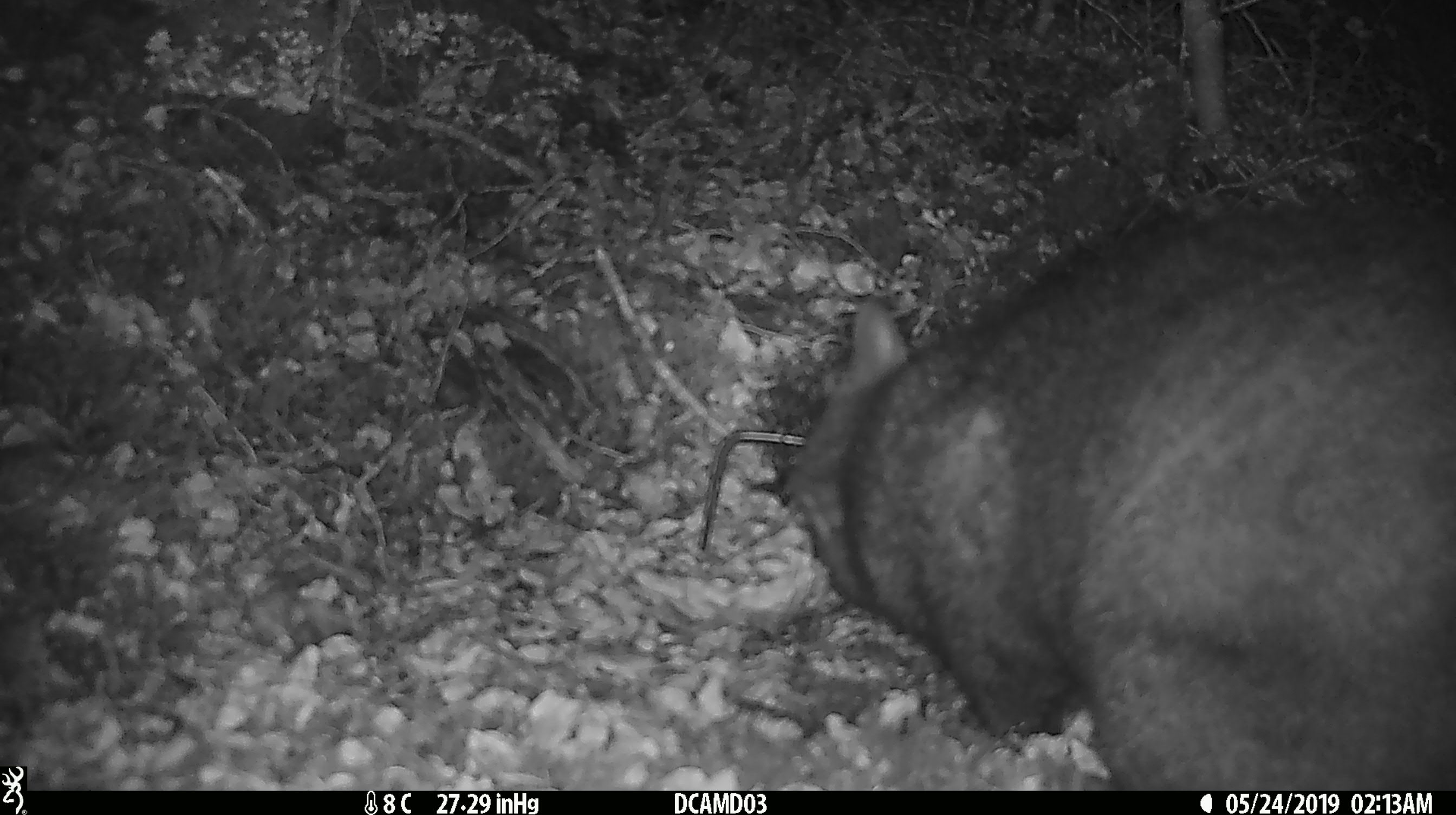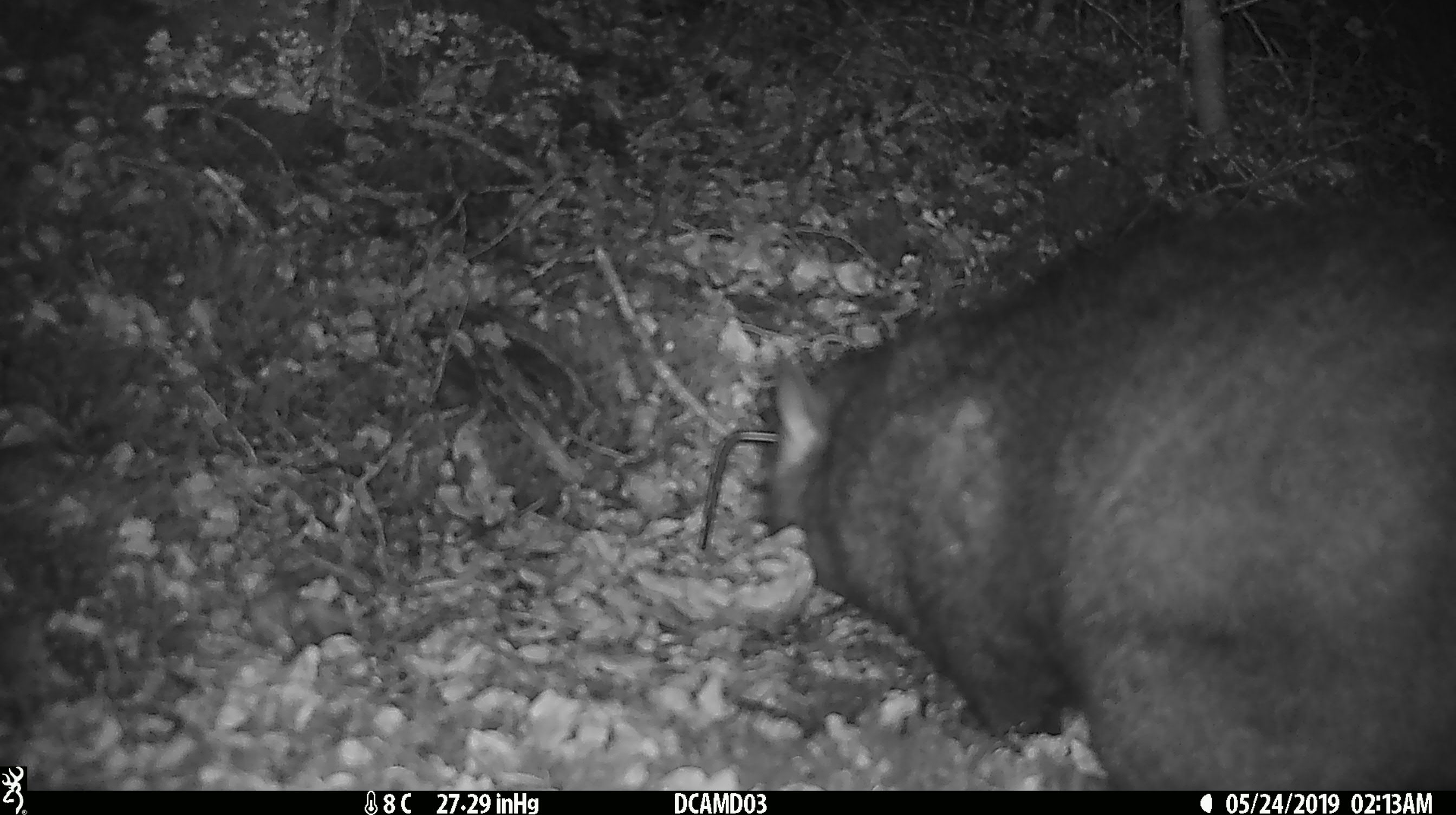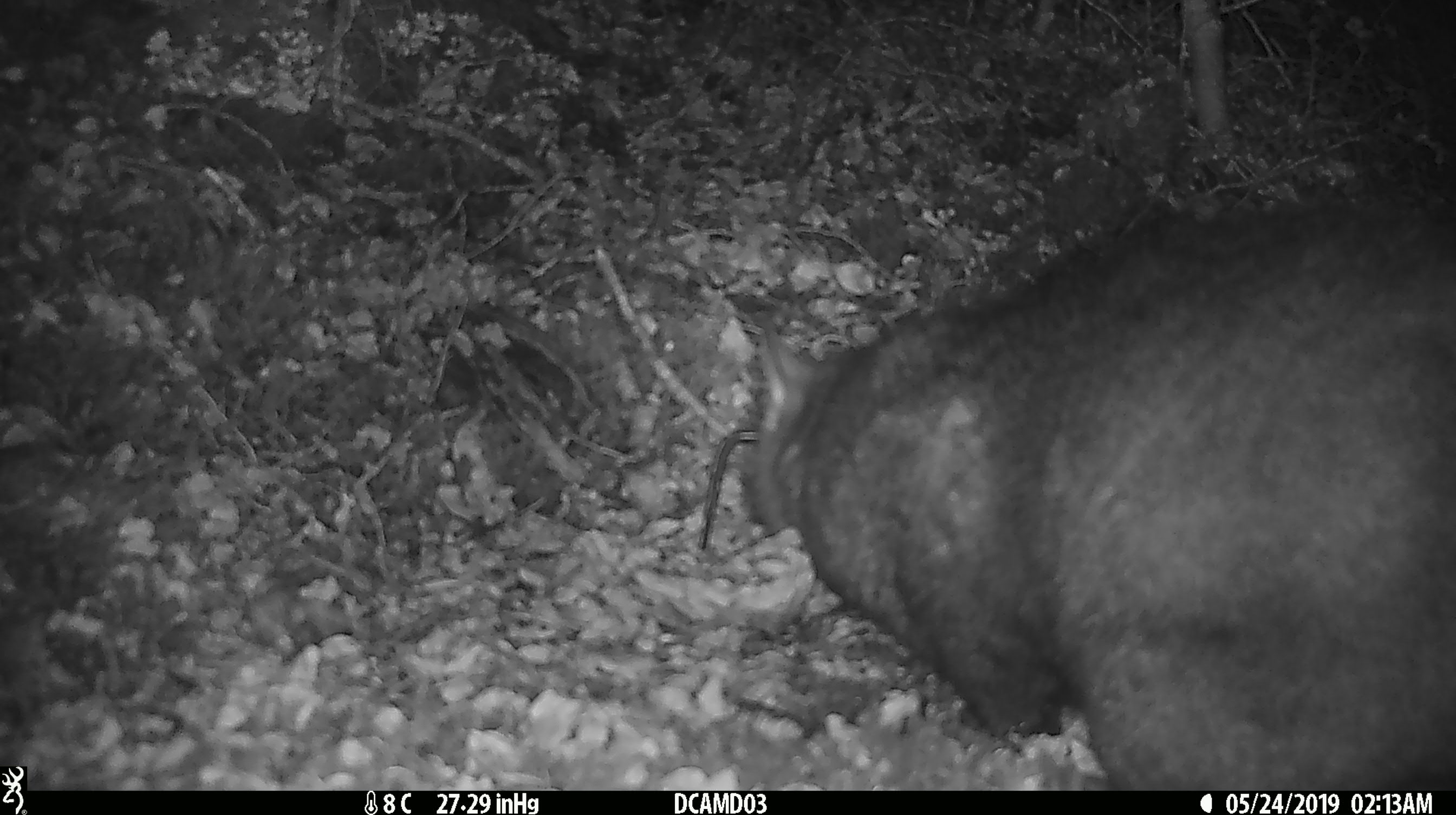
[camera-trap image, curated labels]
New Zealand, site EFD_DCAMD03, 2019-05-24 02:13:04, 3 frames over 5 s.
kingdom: Animalia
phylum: Chordata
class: Mammalia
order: Diprotodontia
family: Phalangeridae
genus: Trichosurus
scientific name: Trichosurus vulpecula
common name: common brushtail possum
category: possum